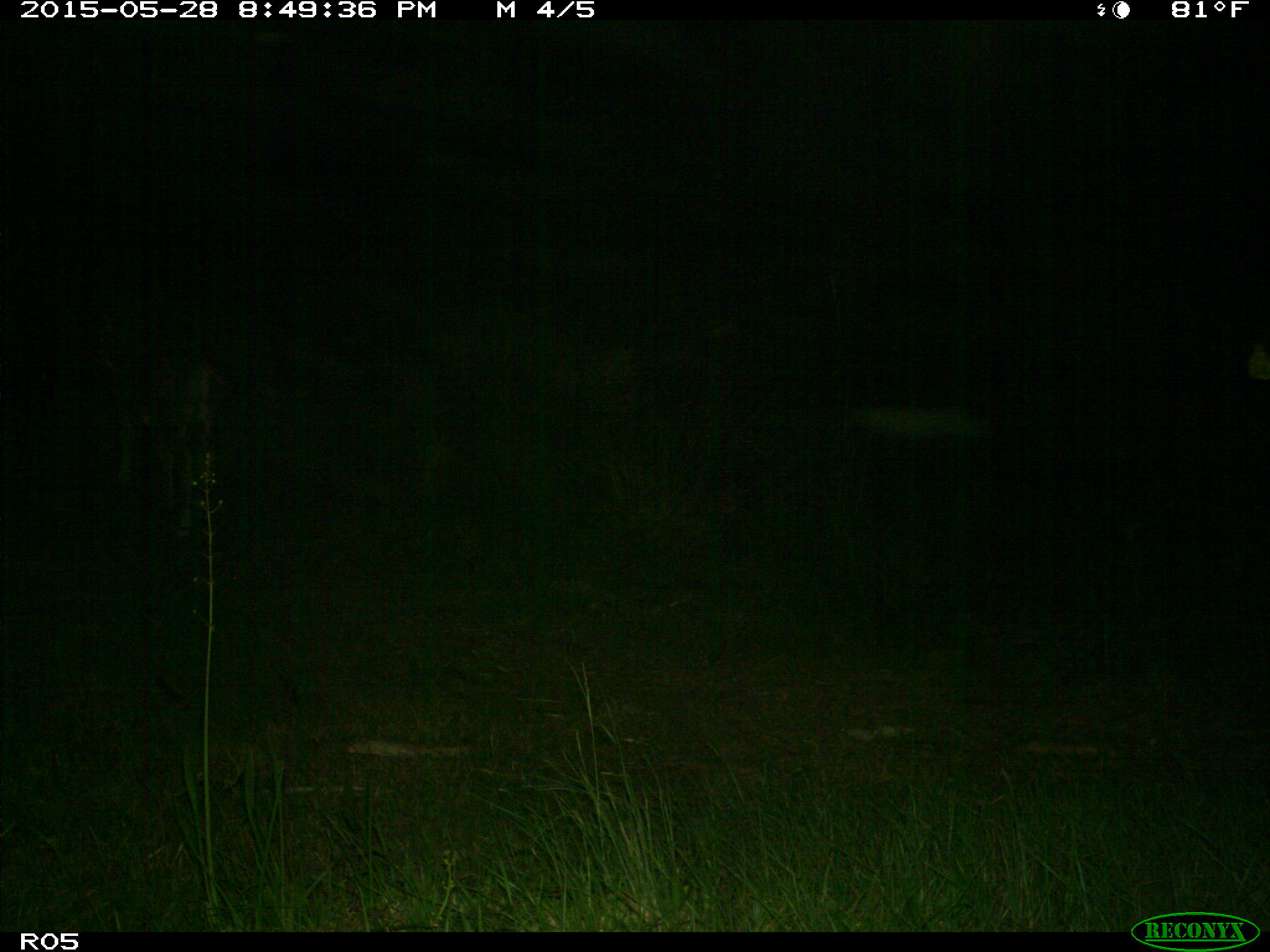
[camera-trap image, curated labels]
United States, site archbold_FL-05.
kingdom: Animalia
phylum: Chordata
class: Mammalia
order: Artiodactyla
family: Bovidae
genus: Bos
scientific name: Bos taurus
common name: domestic cow